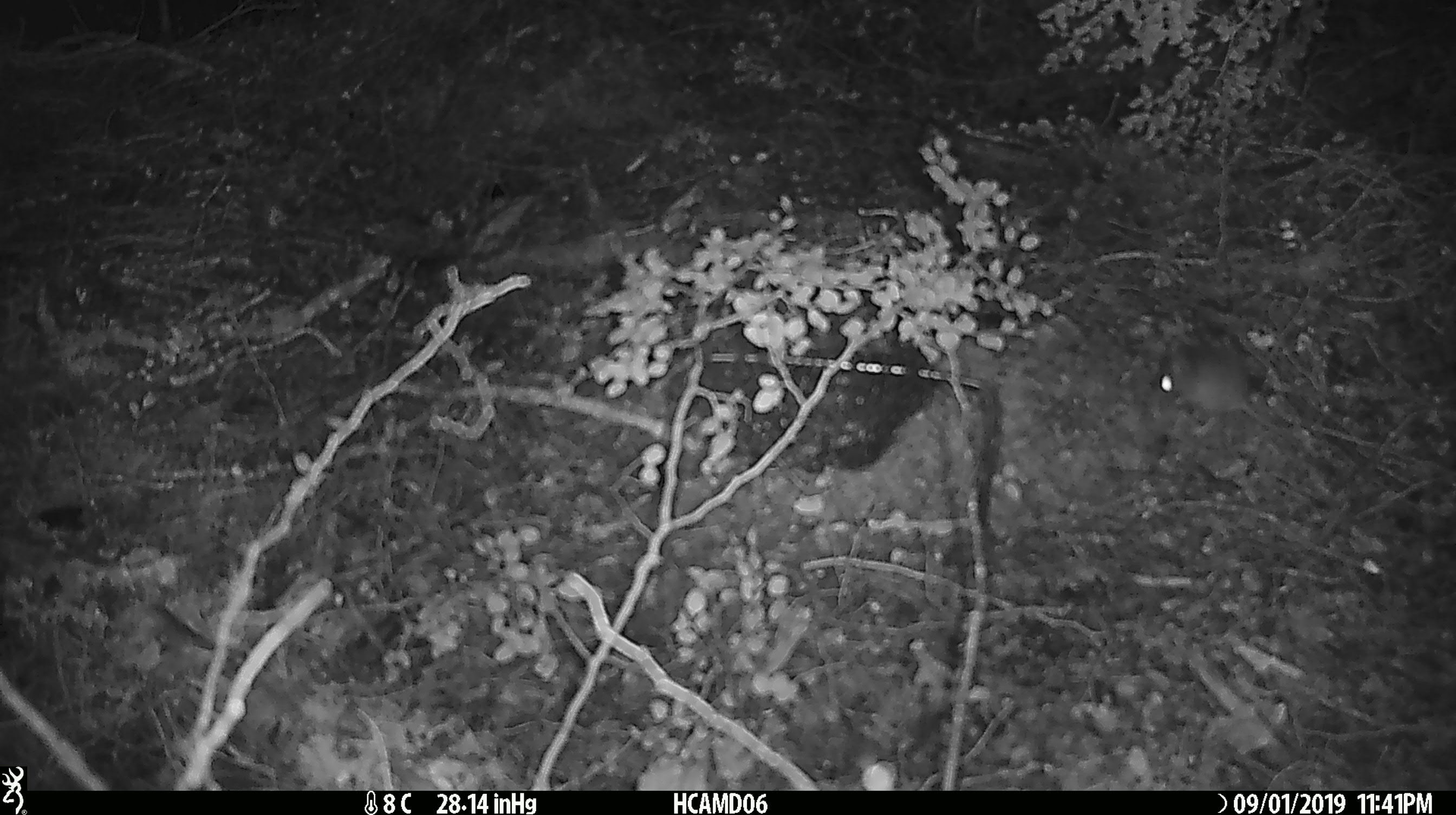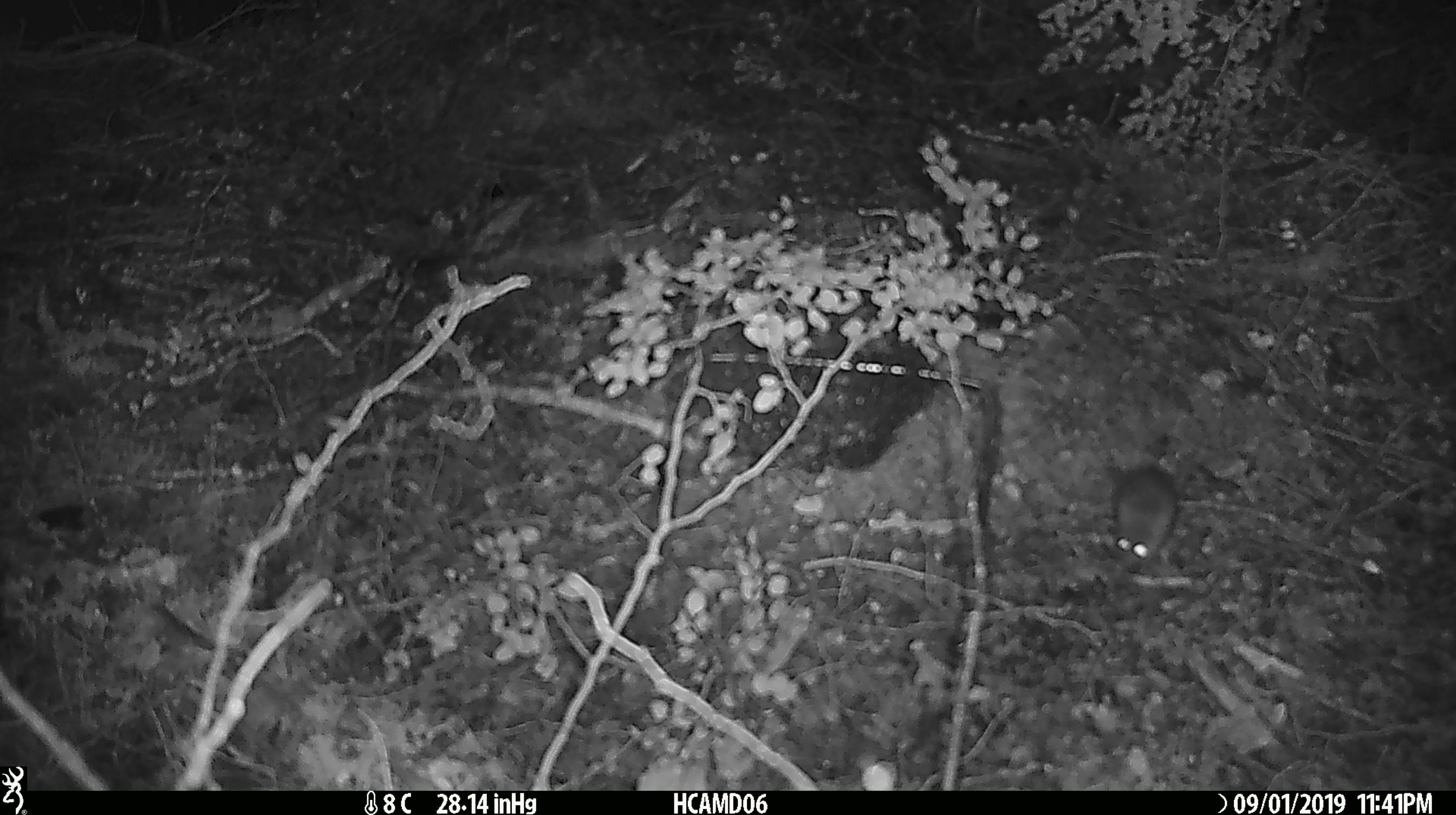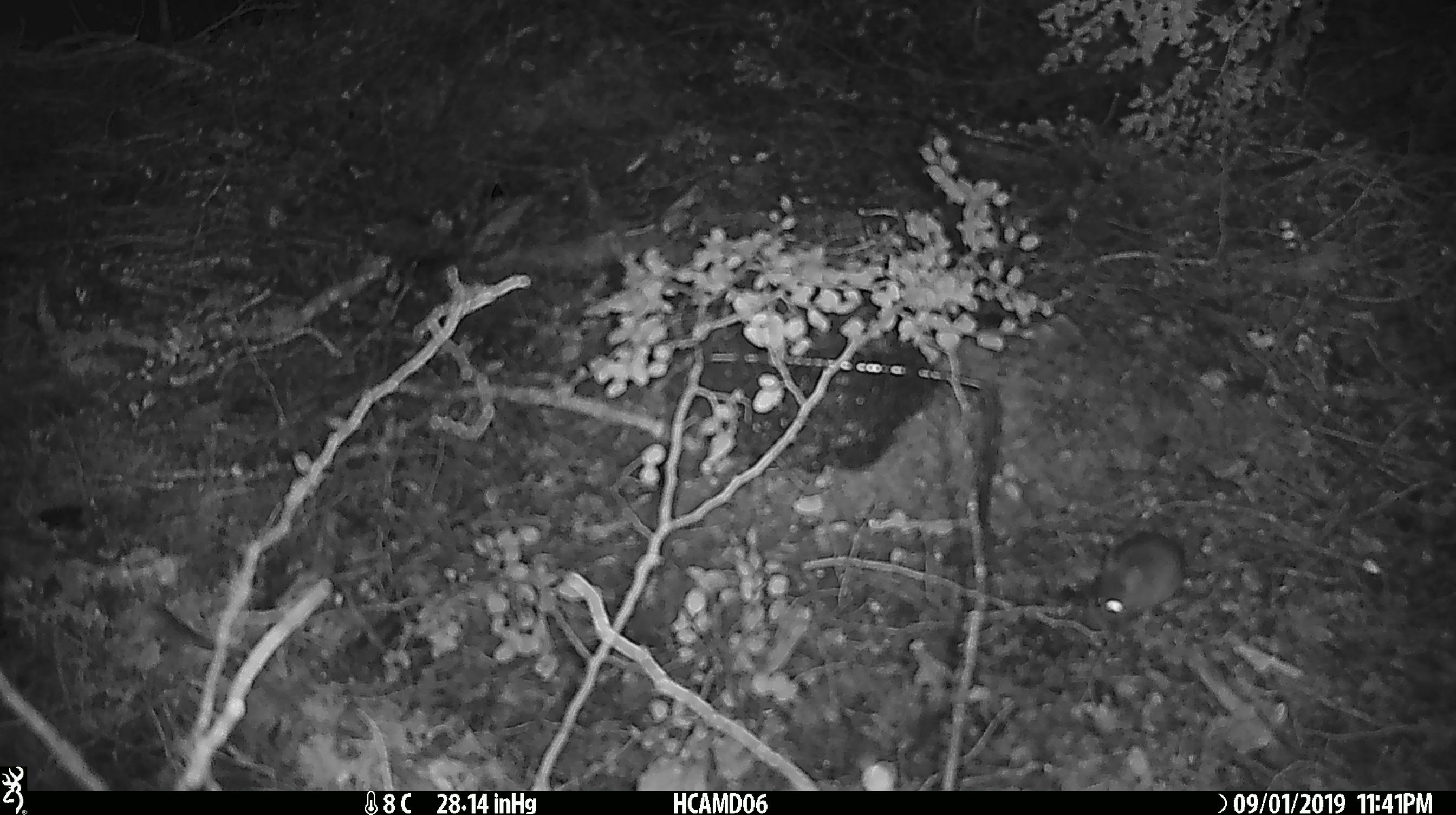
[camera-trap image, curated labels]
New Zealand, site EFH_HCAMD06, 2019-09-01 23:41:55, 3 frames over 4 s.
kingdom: Animalia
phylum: Chordata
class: Mammalia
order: Rodentia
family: Muridae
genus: Mus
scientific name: Mus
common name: mouse